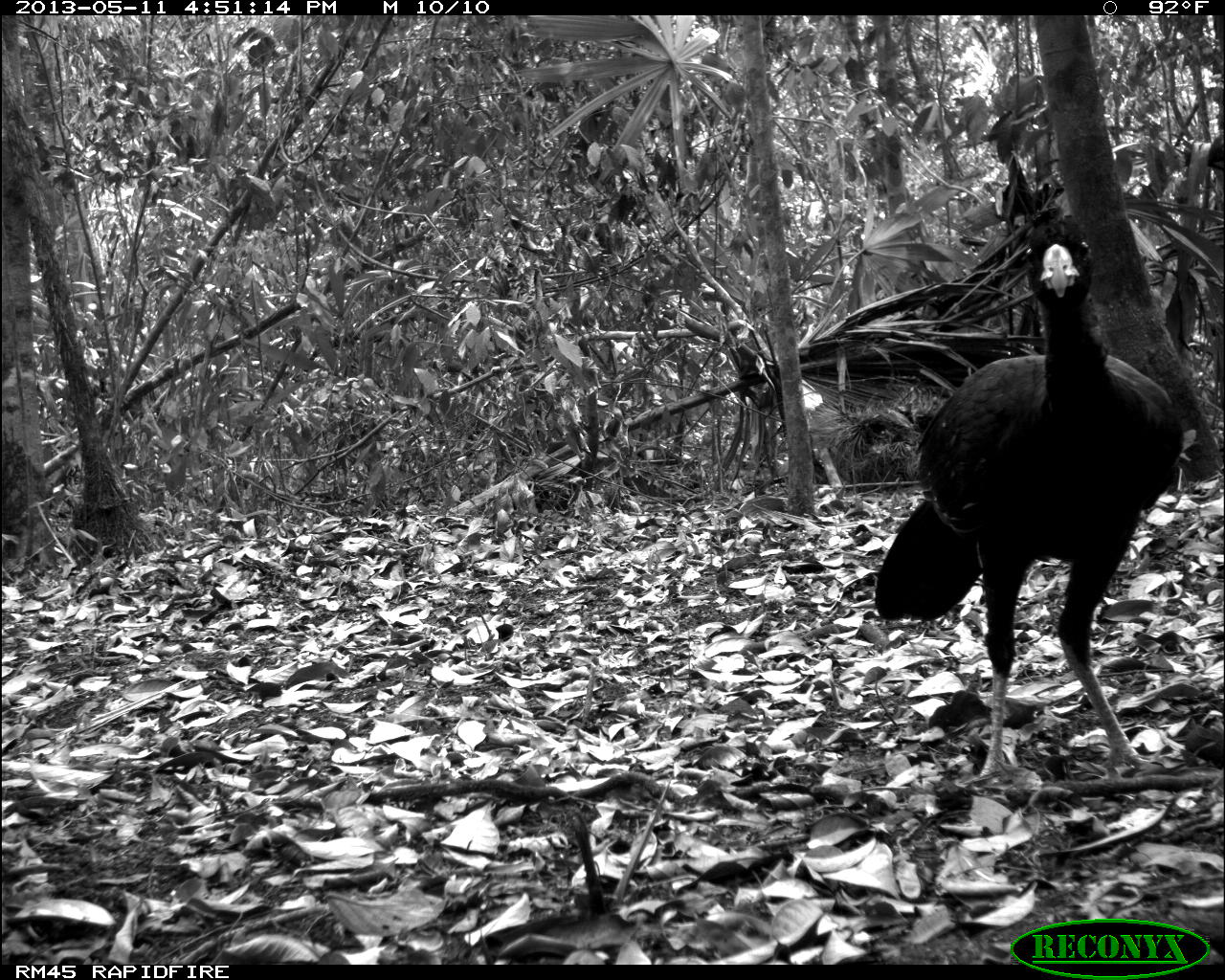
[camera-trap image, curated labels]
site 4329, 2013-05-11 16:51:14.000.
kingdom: Animalia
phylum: Chordata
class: Aves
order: Galliformes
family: Cracidae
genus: Crax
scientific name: Crax rubra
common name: great curassow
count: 1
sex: male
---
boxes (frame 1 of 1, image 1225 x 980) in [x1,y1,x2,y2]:
crax rubra: [868,208,1188,786]